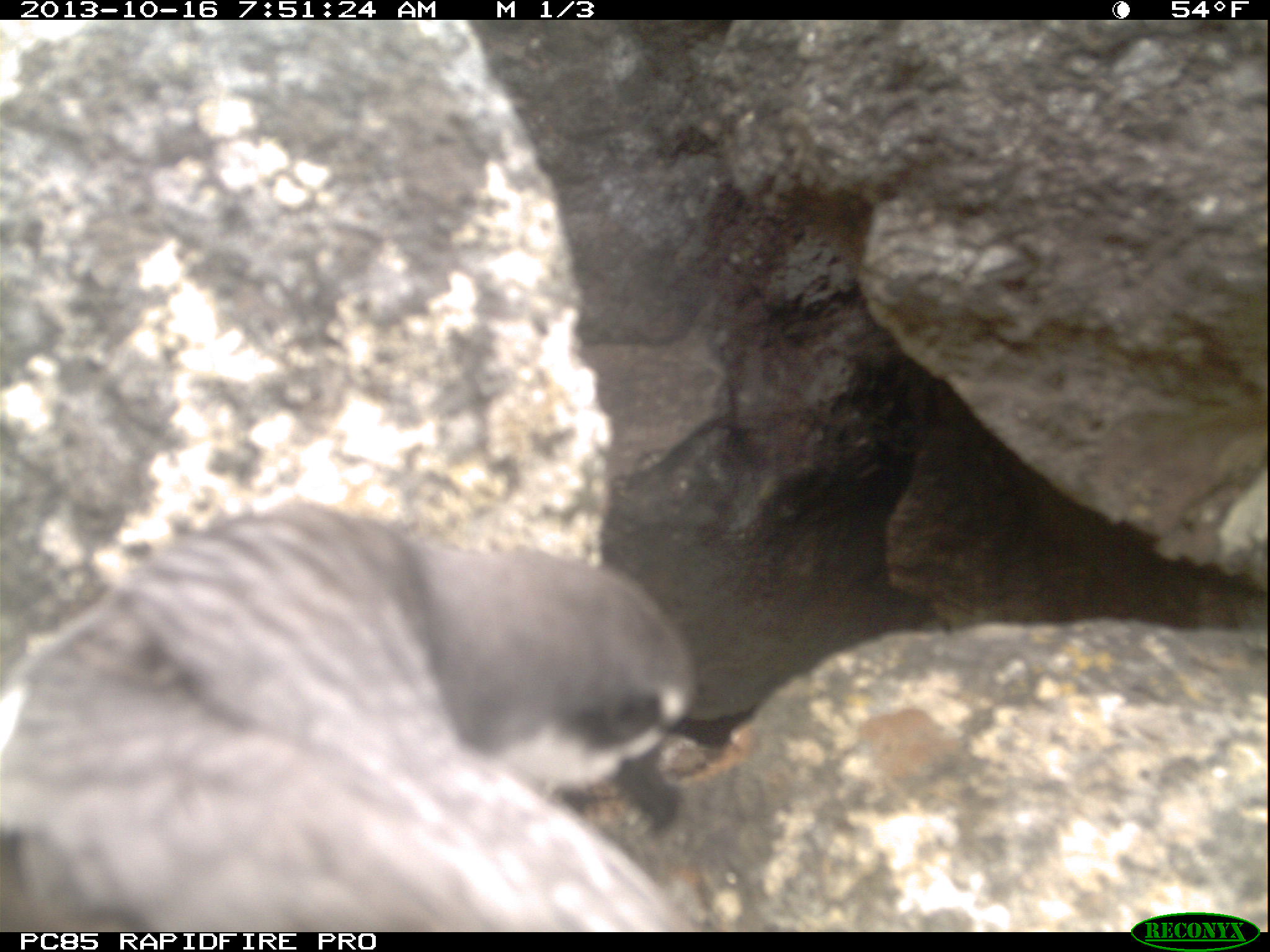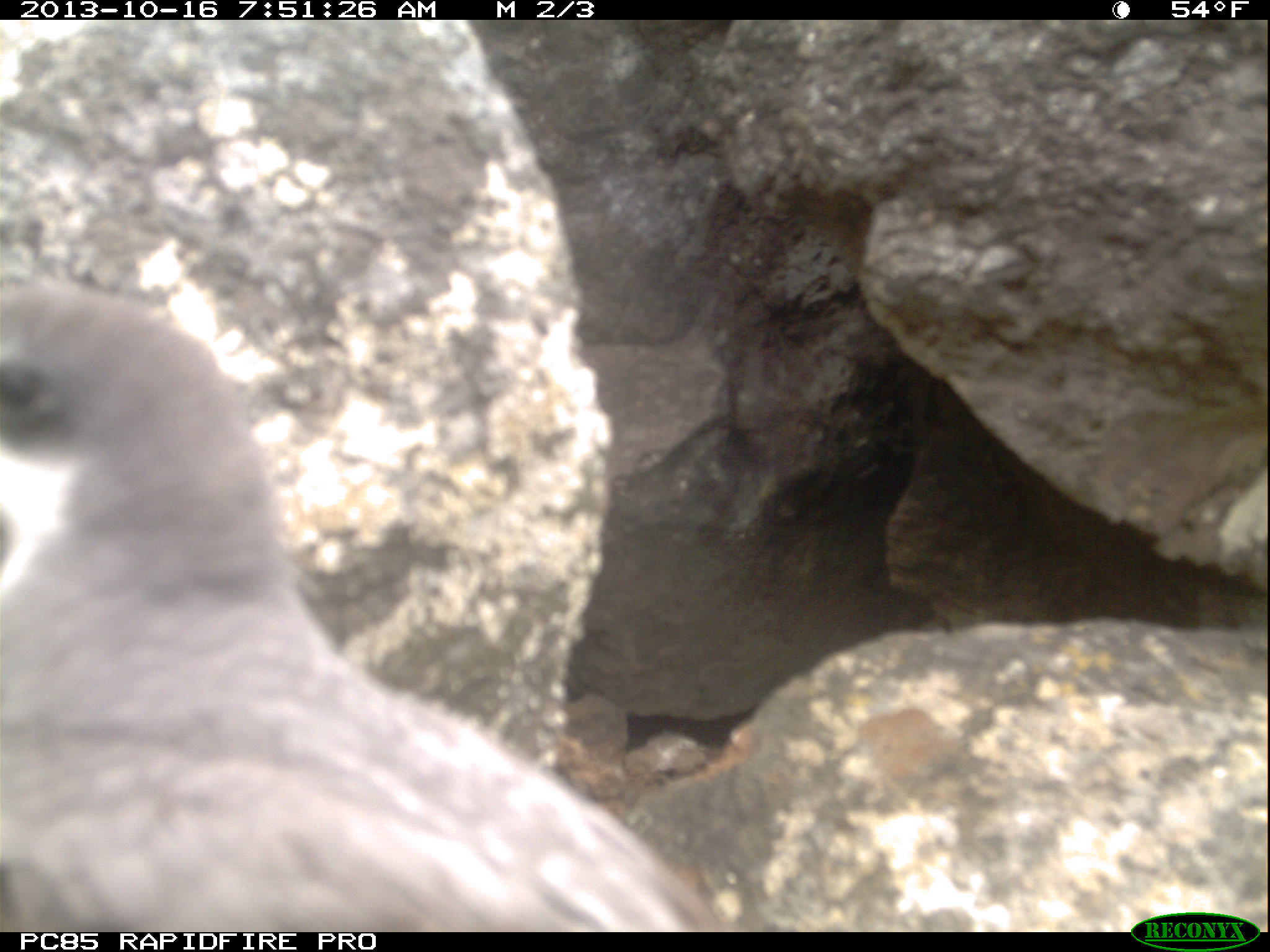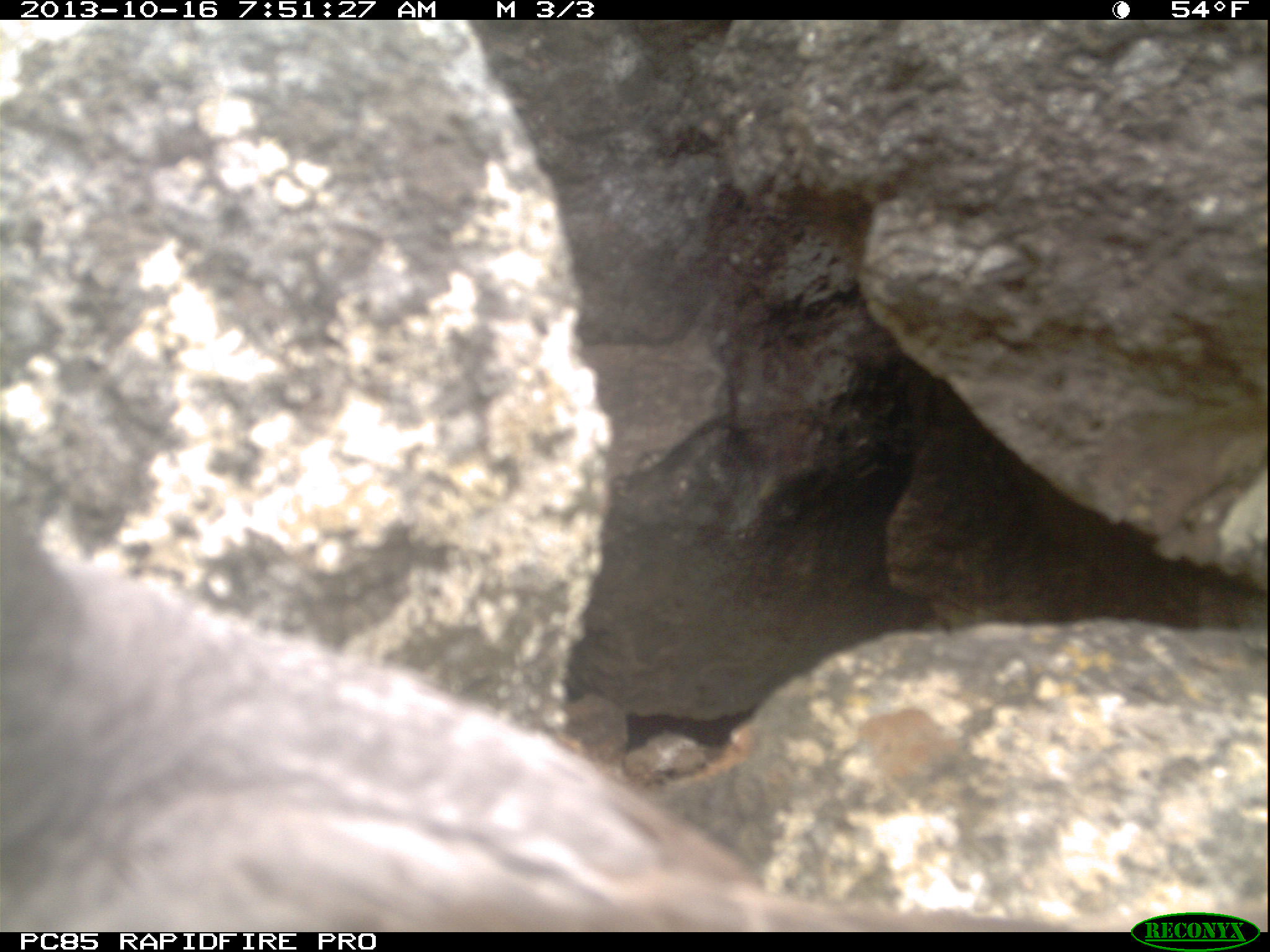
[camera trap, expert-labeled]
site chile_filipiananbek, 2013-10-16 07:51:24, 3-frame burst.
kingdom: Animalia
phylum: Chordata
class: Aves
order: Procellariiformes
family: Procellariidae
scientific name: Procellariidae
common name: petrel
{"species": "petrel (Procellariidae)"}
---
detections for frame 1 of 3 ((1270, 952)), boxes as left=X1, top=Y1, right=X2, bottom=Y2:
petrel: left=2, top=501, right=723, bottom=931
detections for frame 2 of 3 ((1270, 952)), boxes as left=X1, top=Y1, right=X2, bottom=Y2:
petrel: left=0, top=276, right=722, bottom=930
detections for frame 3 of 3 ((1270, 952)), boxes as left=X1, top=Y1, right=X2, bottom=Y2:
petrel: left=0, top=506, right=1212, bottom=930